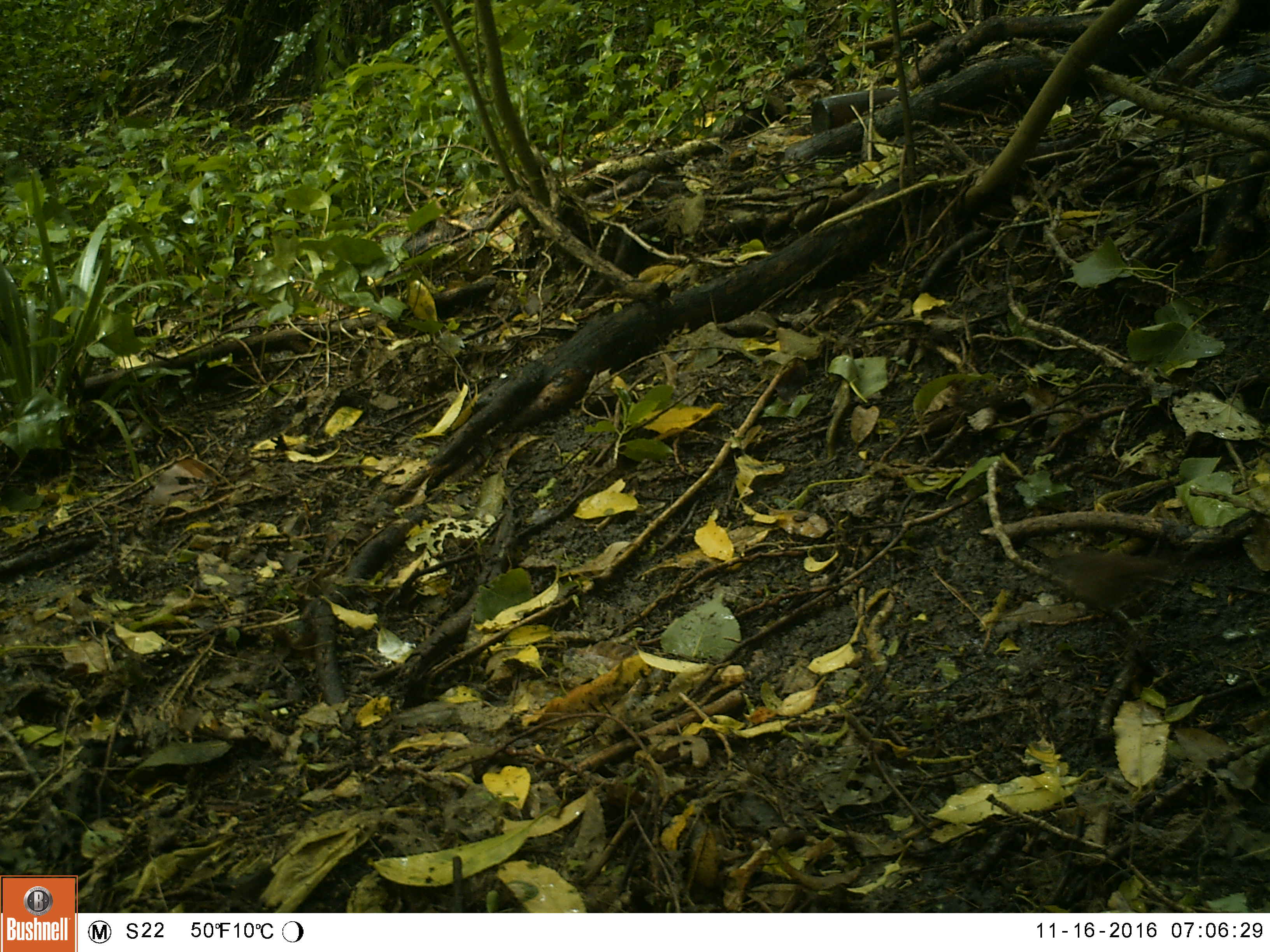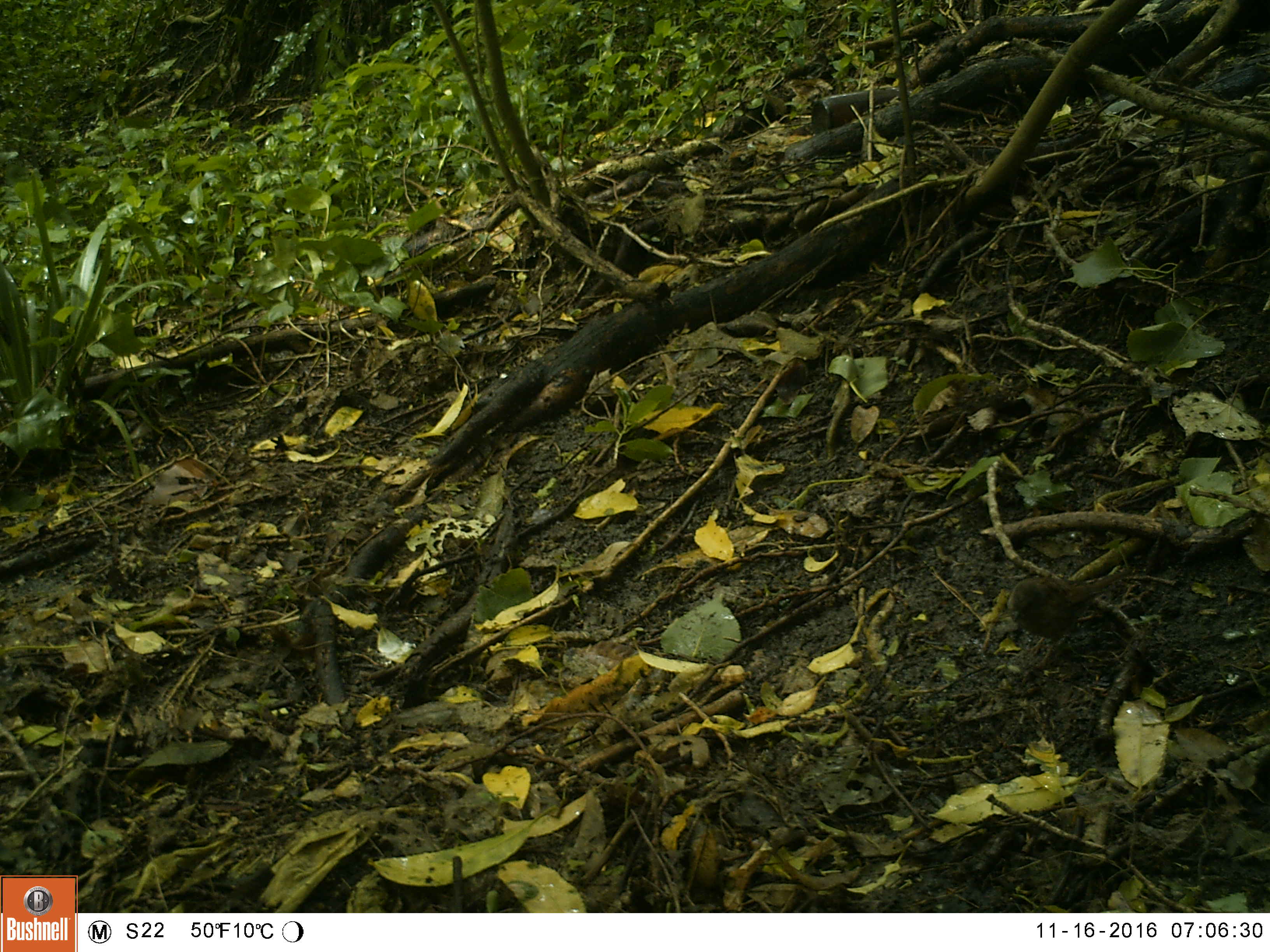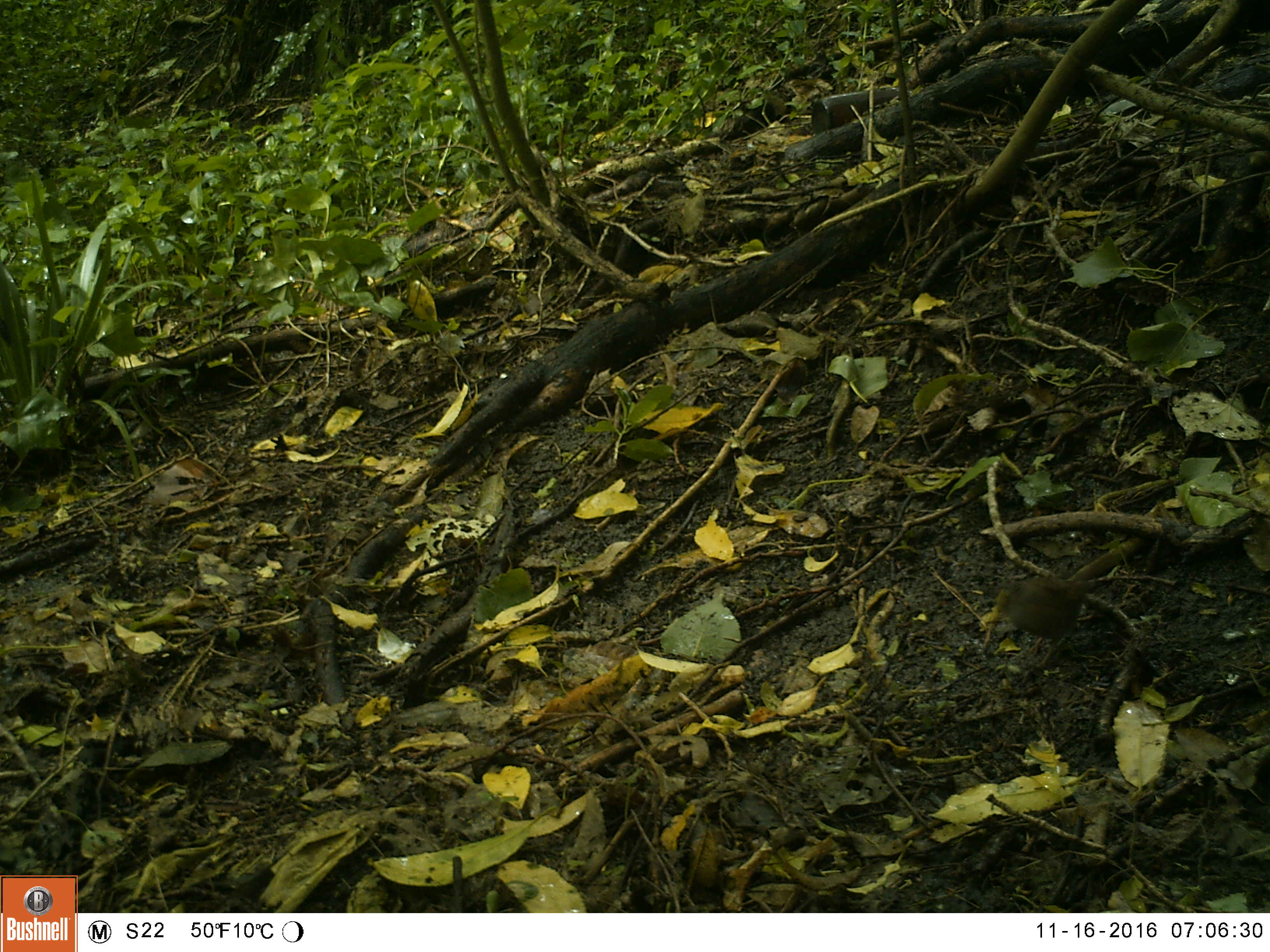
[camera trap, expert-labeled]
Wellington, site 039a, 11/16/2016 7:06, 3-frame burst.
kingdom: Animalia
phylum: Chordata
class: Aves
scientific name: Aves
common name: bird